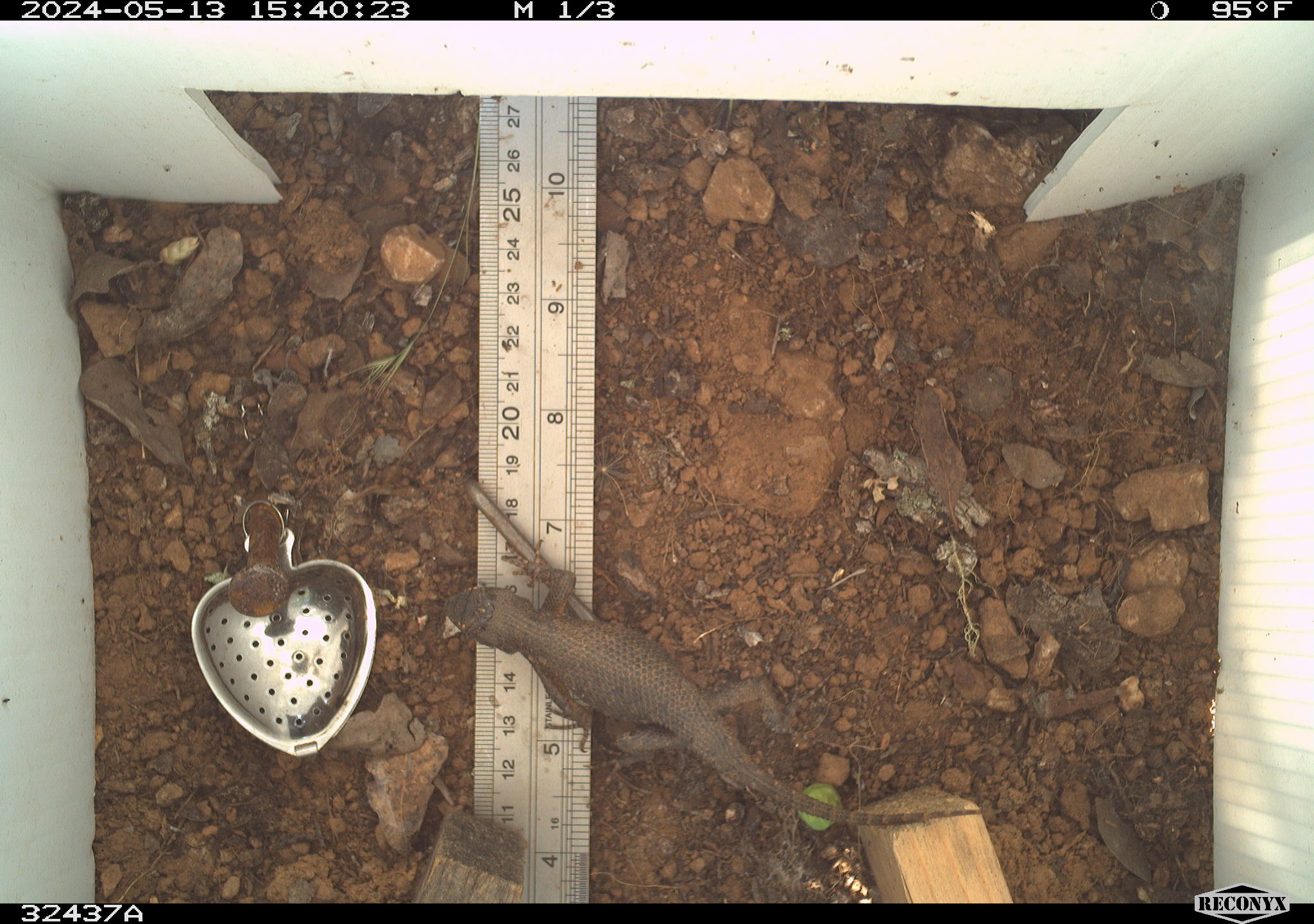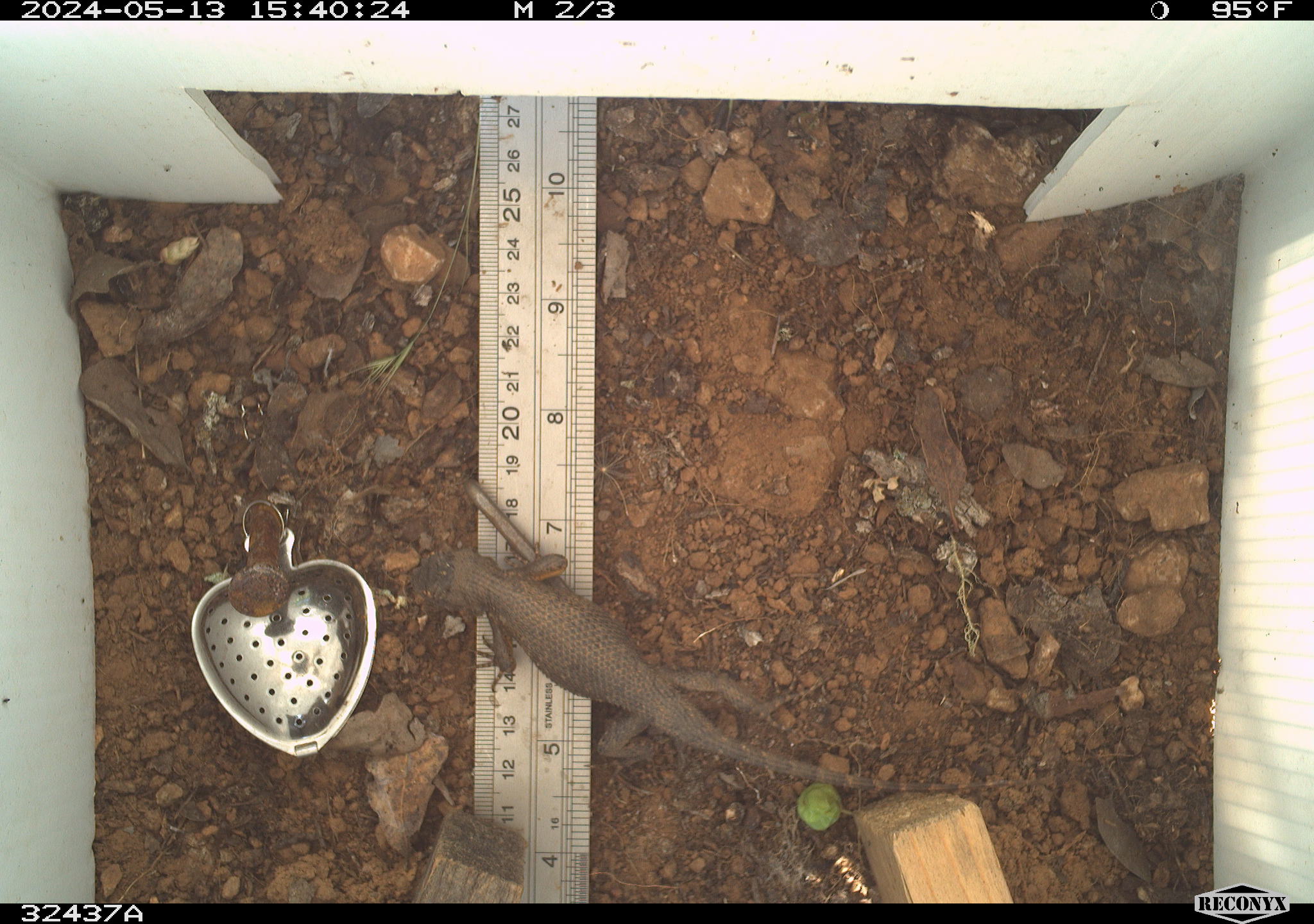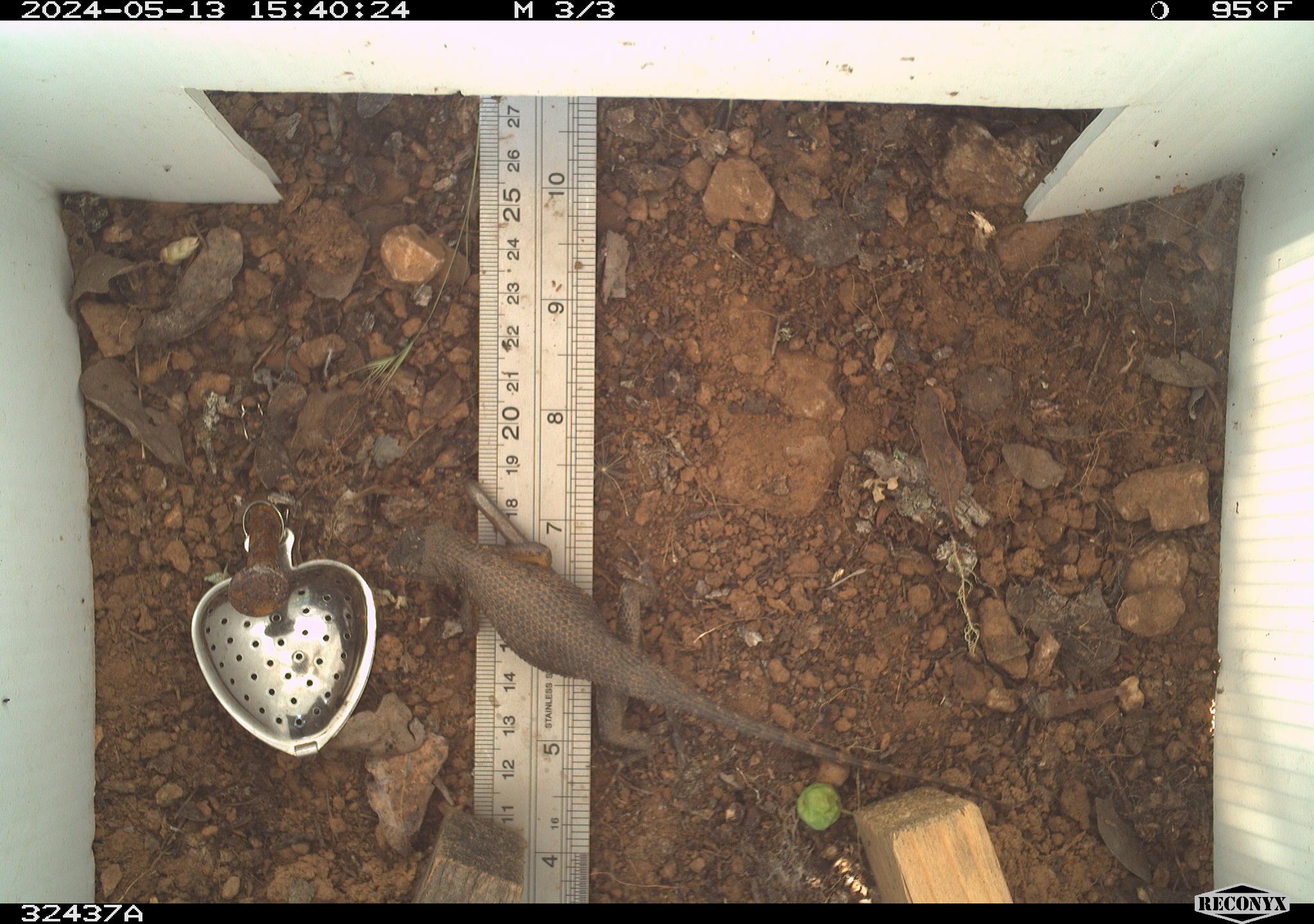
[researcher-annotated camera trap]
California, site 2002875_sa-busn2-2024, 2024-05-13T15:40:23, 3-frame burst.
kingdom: Animalia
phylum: Chordata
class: Reptilia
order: Squamata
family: Phrynosomatidae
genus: Sceloporus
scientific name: Sceloporus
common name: spiny lizards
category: sceloporus species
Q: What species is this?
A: Sceloporus species (spiny lizards) (Sceloporus).